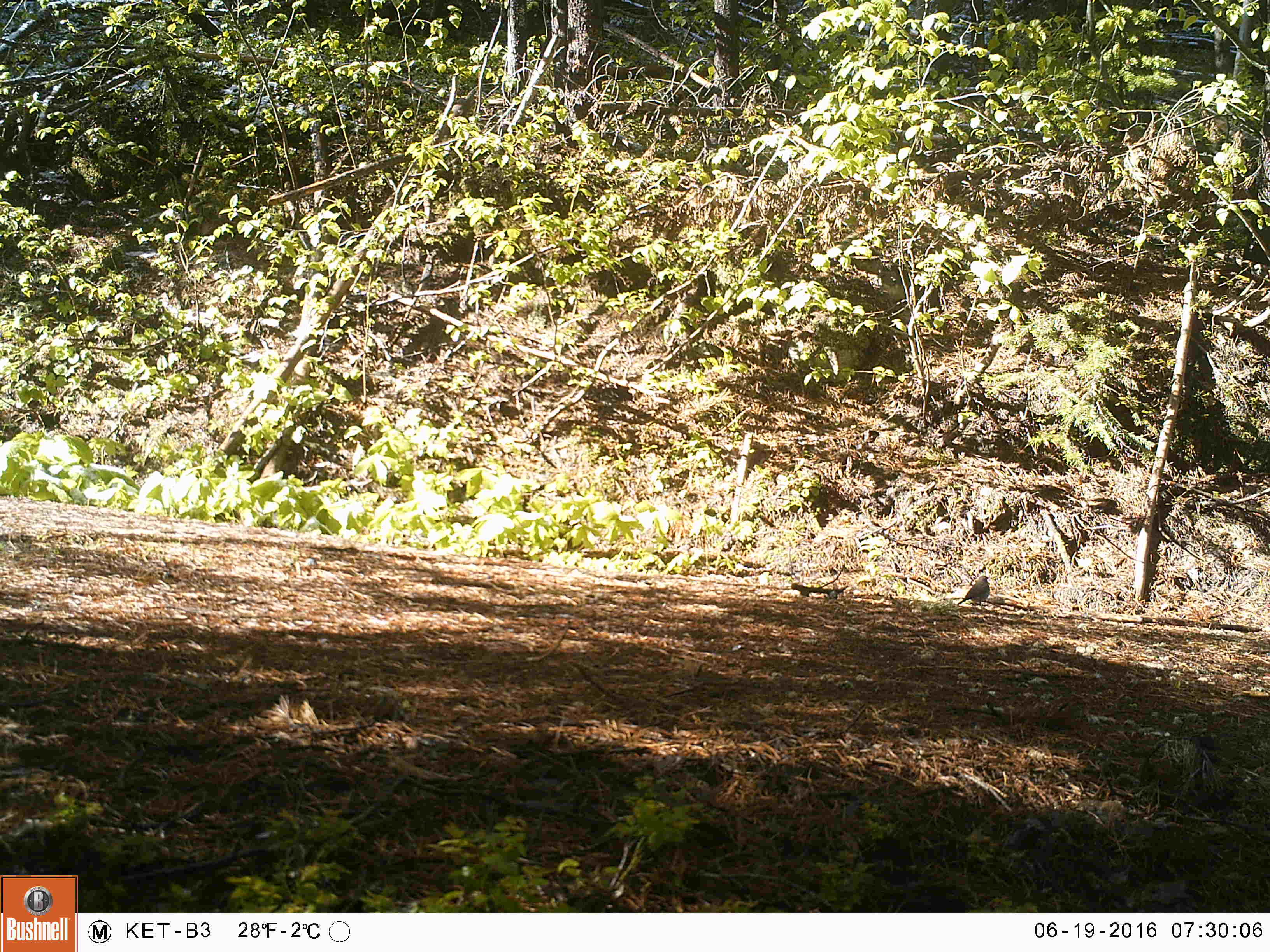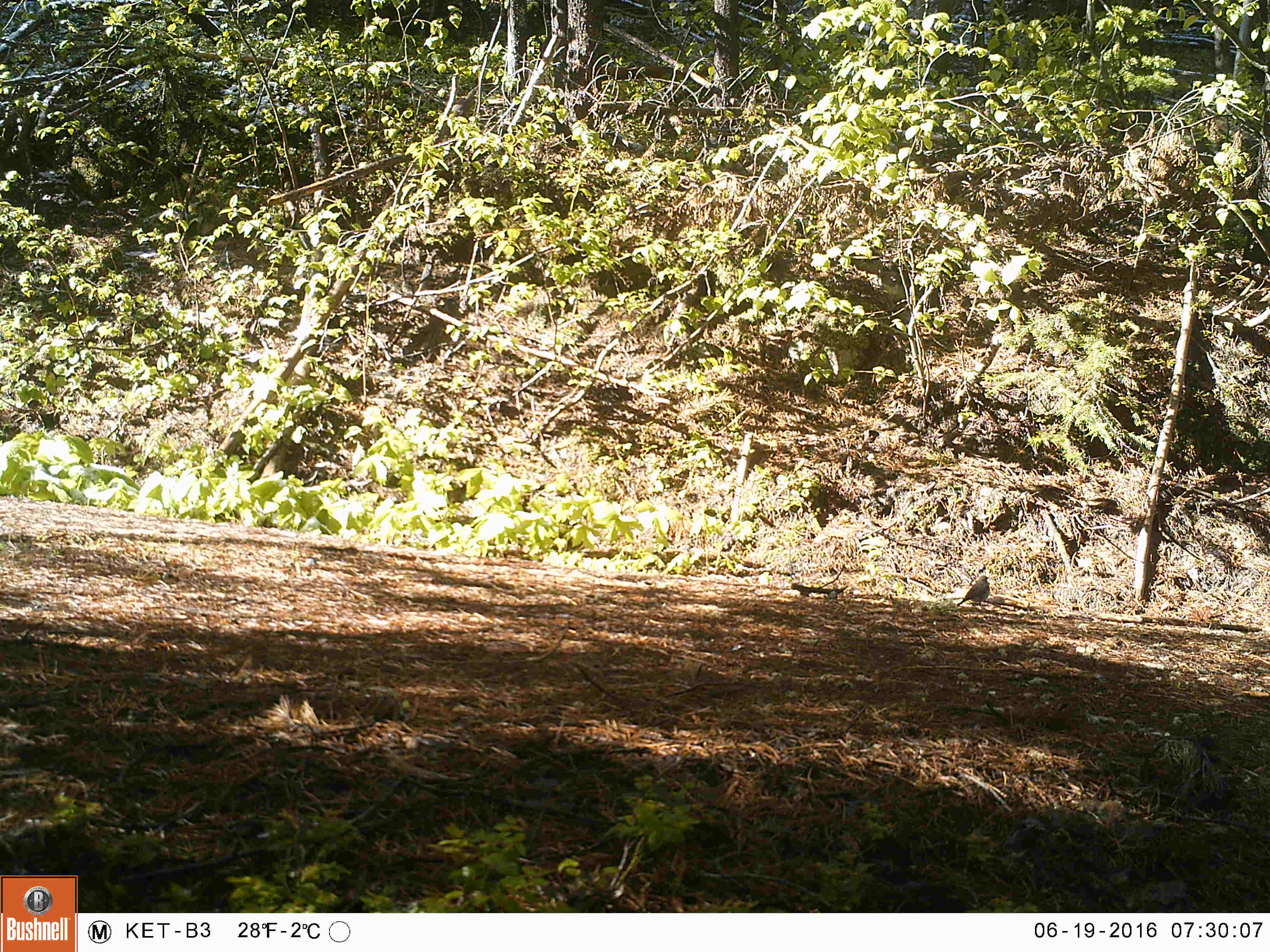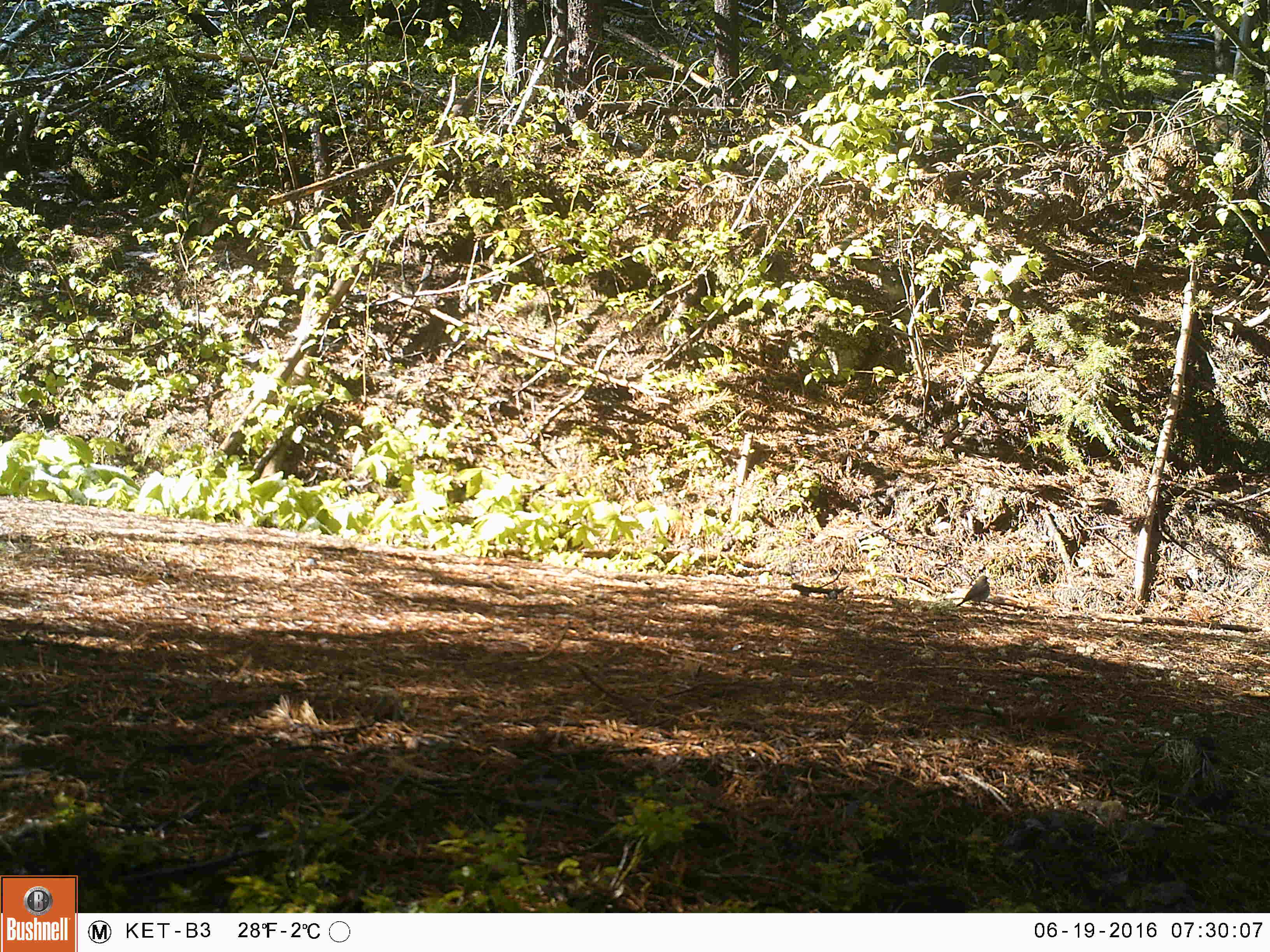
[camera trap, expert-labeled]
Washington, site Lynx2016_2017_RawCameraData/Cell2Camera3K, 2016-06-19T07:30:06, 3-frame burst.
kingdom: Animalia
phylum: Chordata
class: Aves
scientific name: Aves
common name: birds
Aves (birds). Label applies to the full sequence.